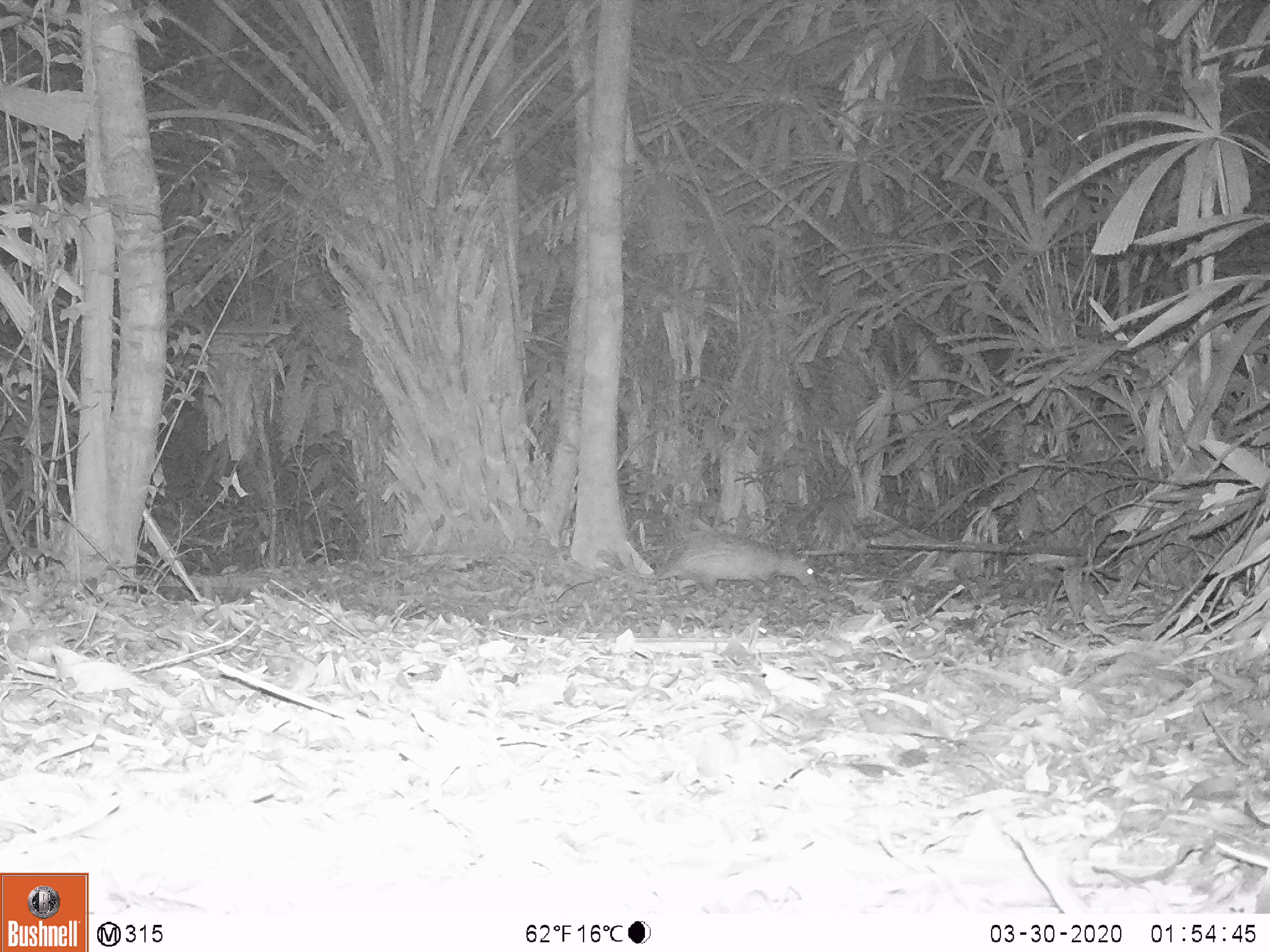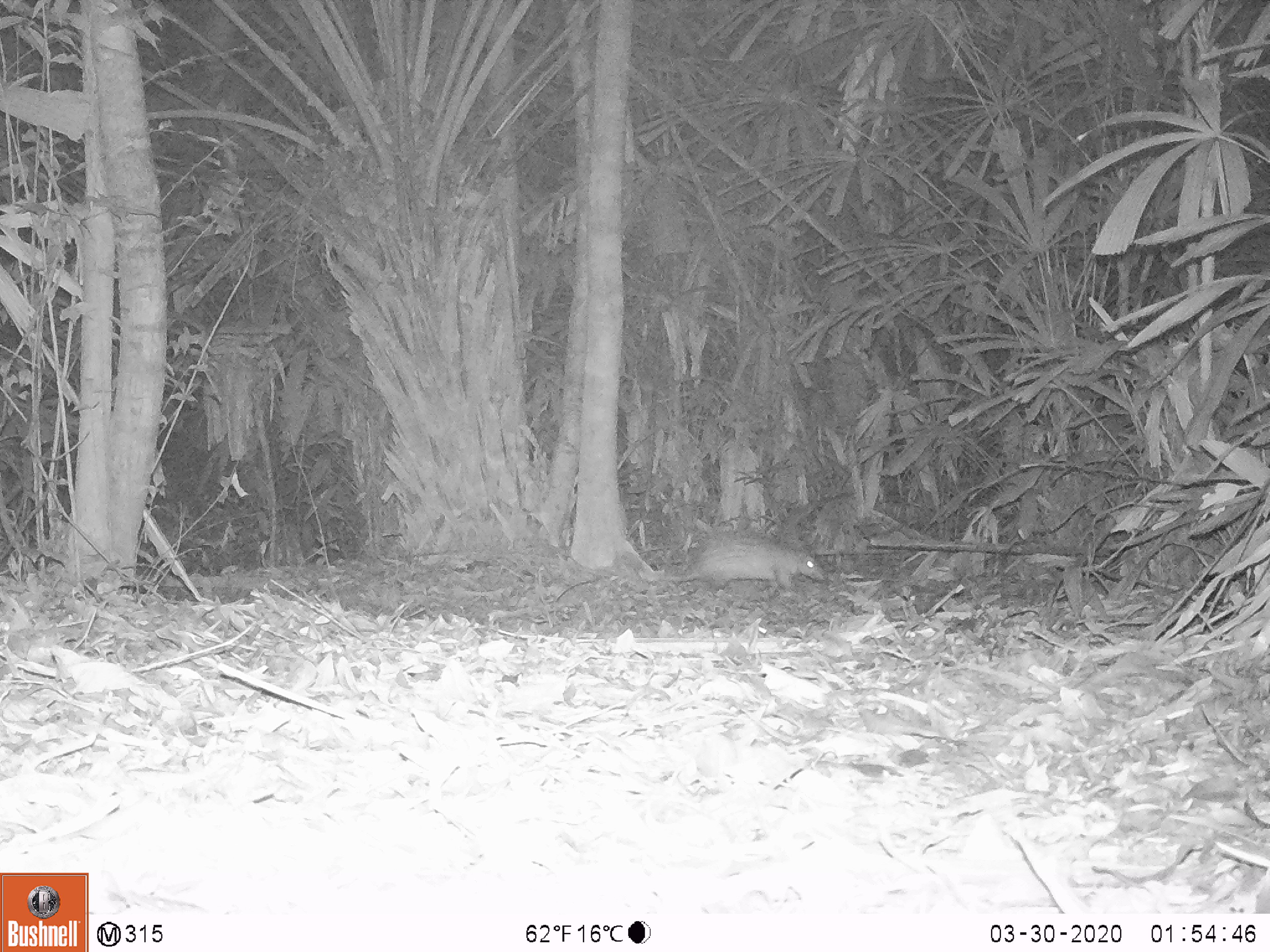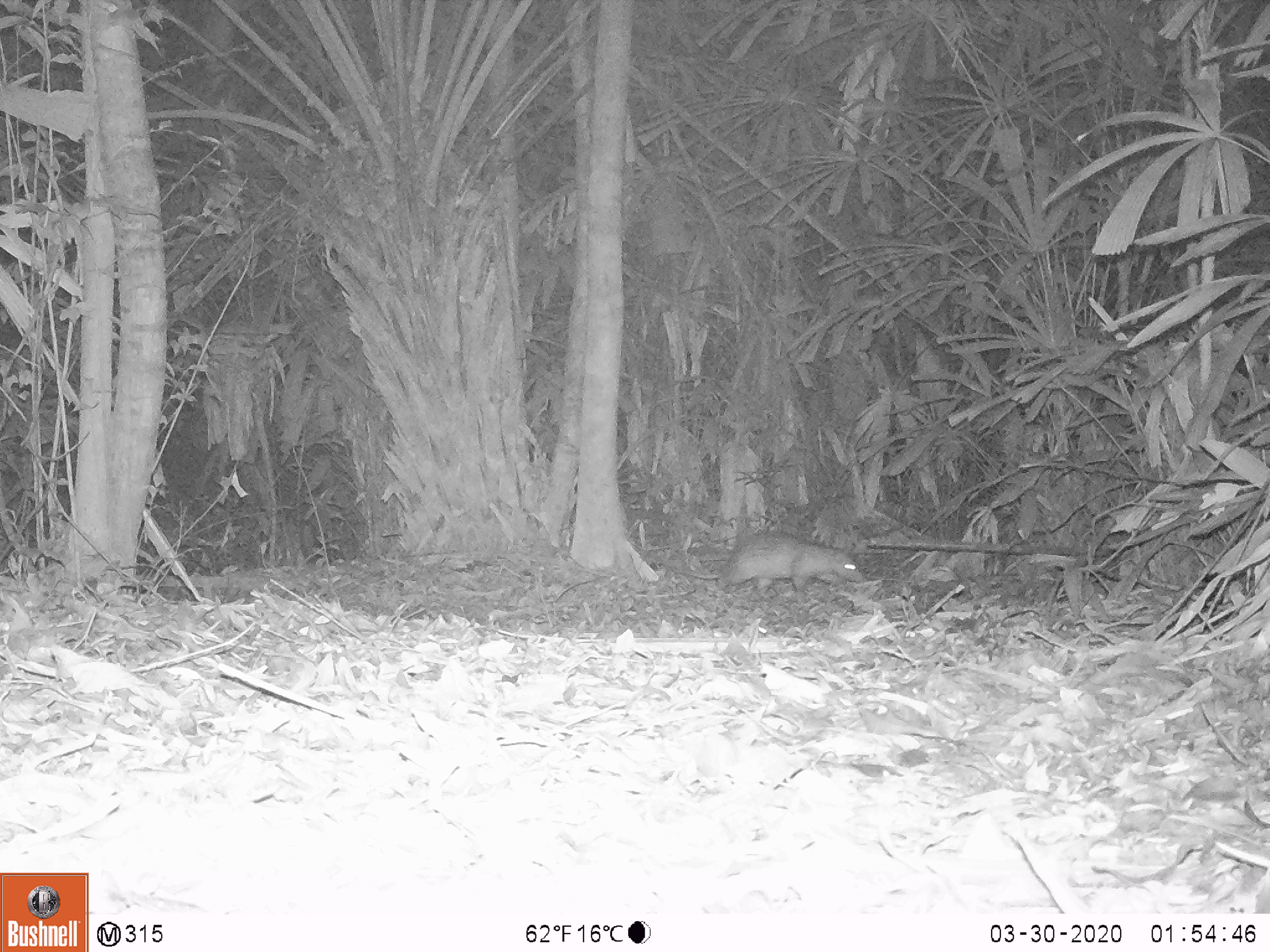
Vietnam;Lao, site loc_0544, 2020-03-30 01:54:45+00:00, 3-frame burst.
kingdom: Animalia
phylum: Chordata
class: Mammalia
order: Rodentia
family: Hystricidae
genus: Atherurus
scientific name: Atherurus macrourus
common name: asiatic brush-tailed porcupine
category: asiatic brush tailed porcupine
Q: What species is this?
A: Asiatic brush tailed porcupine (asiatic brush-tailed porcupine) (Atherurus macrourus).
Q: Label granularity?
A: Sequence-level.